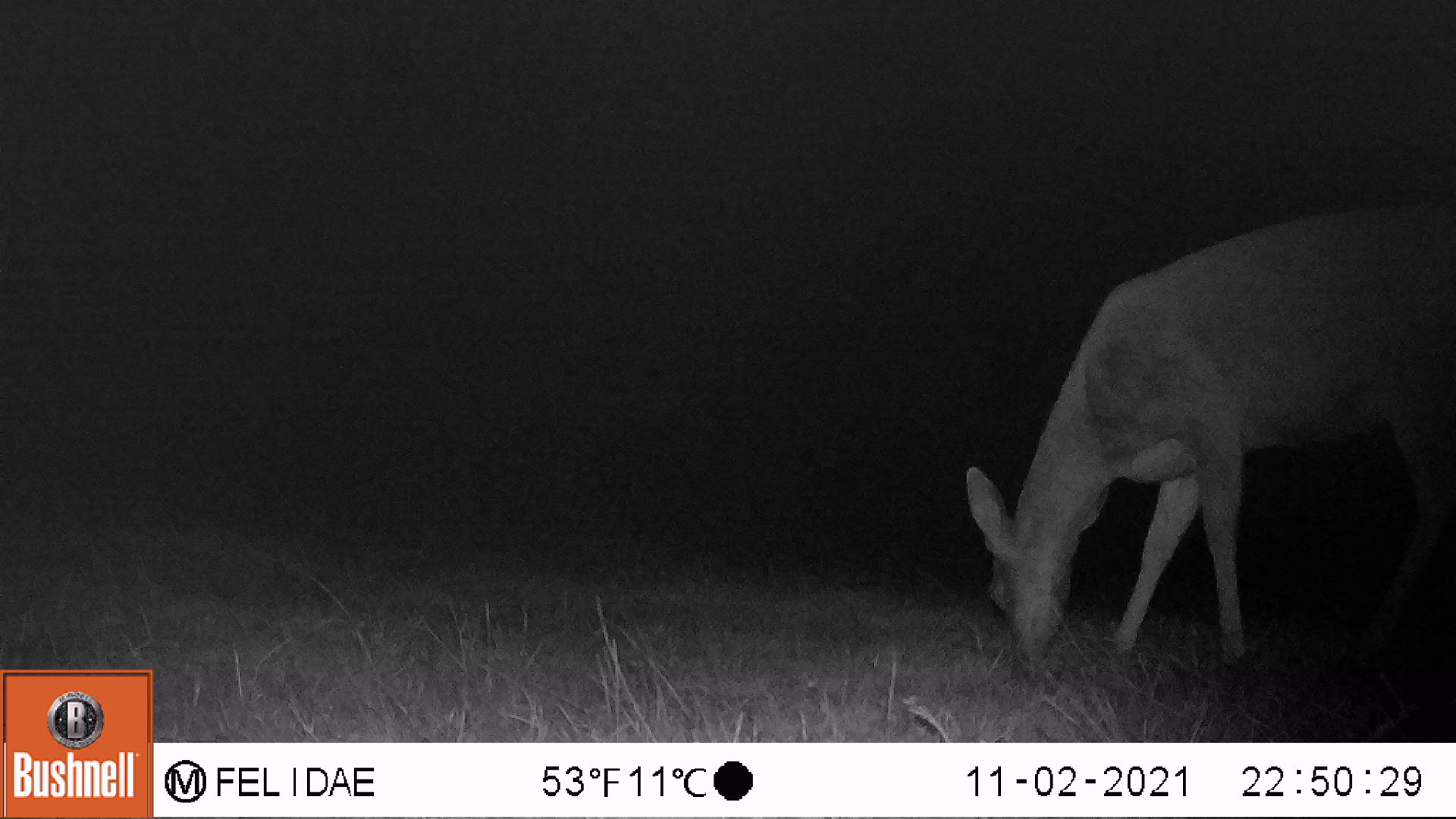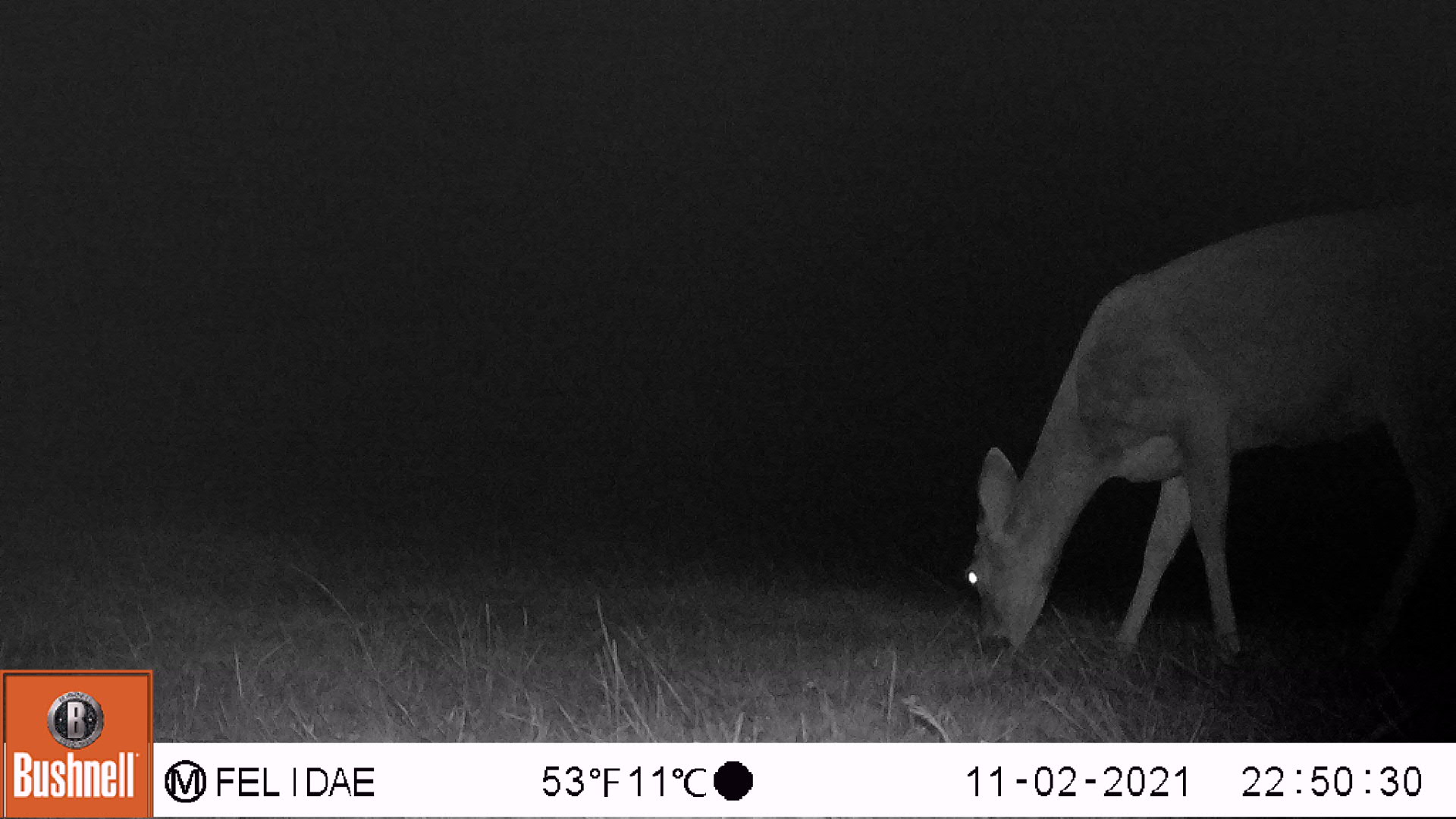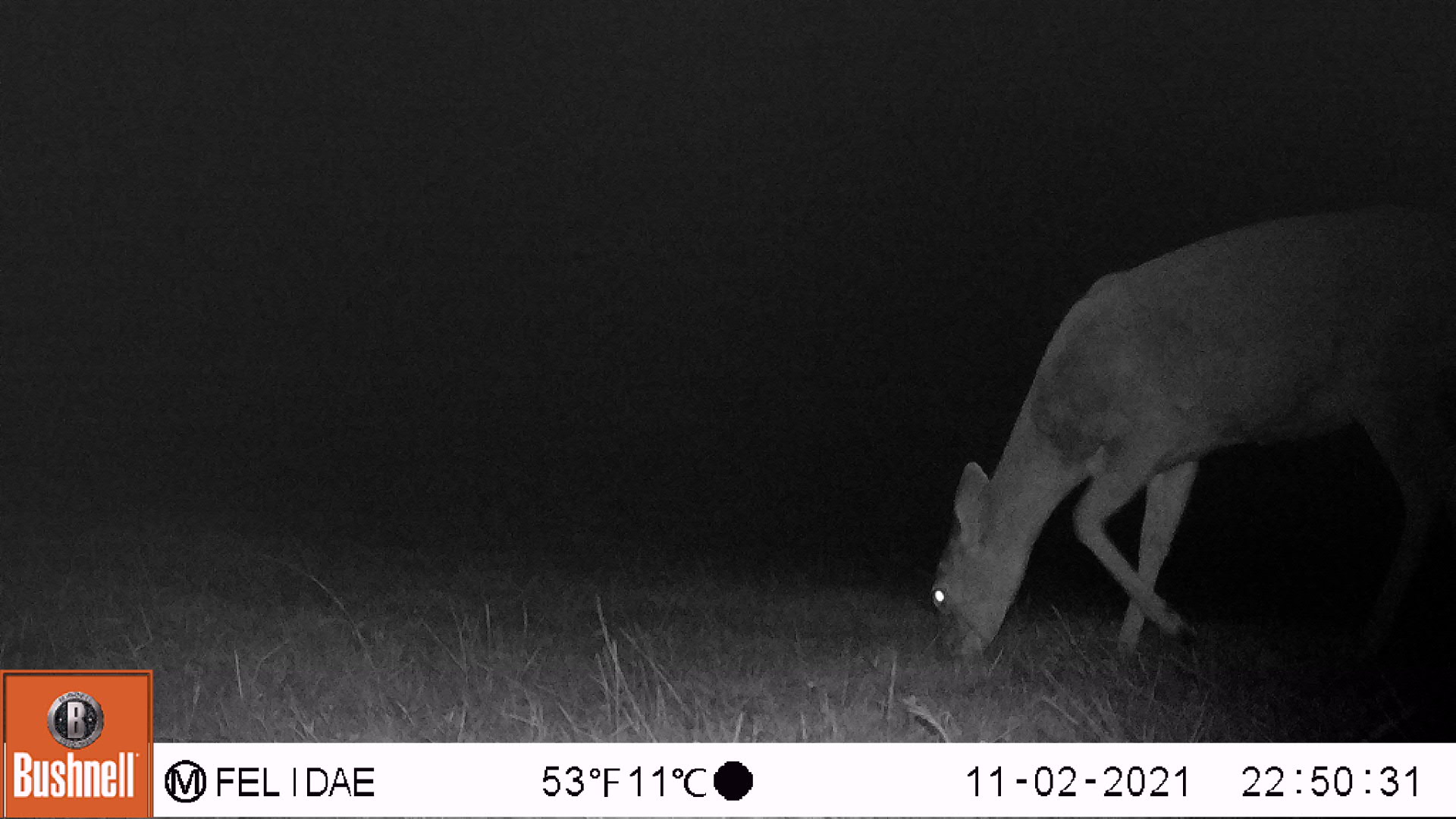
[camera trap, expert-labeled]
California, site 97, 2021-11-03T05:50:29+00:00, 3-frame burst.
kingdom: Animalia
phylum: Chordata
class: Mammalia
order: Artiodactyla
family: Cervidae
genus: Odocoileus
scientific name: Odocoileus hemionus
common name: mule deer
Mule deer (Odocoileus hemionus).